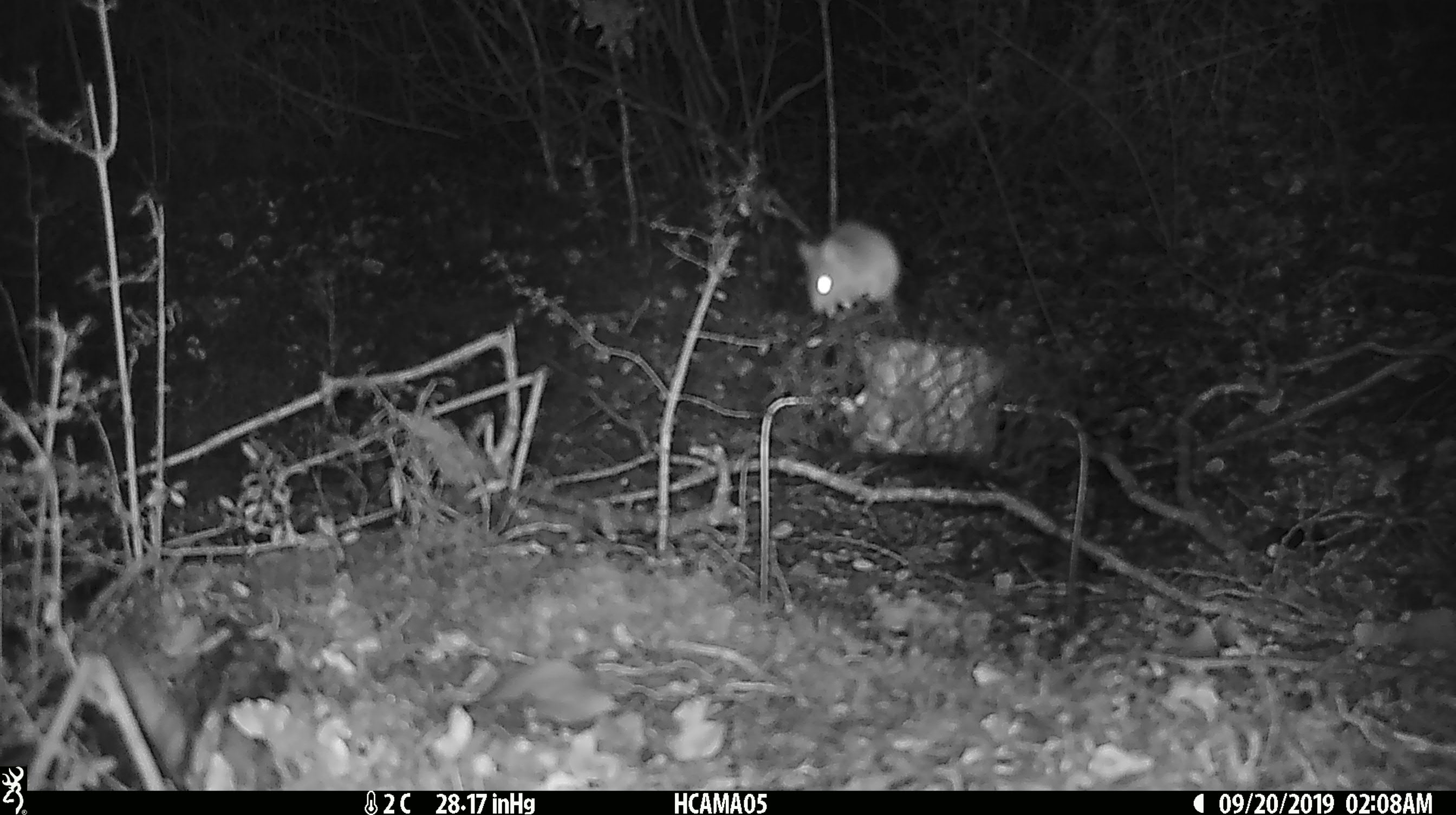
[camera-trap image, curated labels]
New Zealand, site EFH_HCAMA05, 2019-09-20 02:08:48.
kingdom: Animalia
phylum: Chordata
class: Mammalia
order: Rodentia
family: Muridae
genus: Mus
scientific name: Mus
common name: mouse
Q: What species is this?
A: Mouse (Mus).